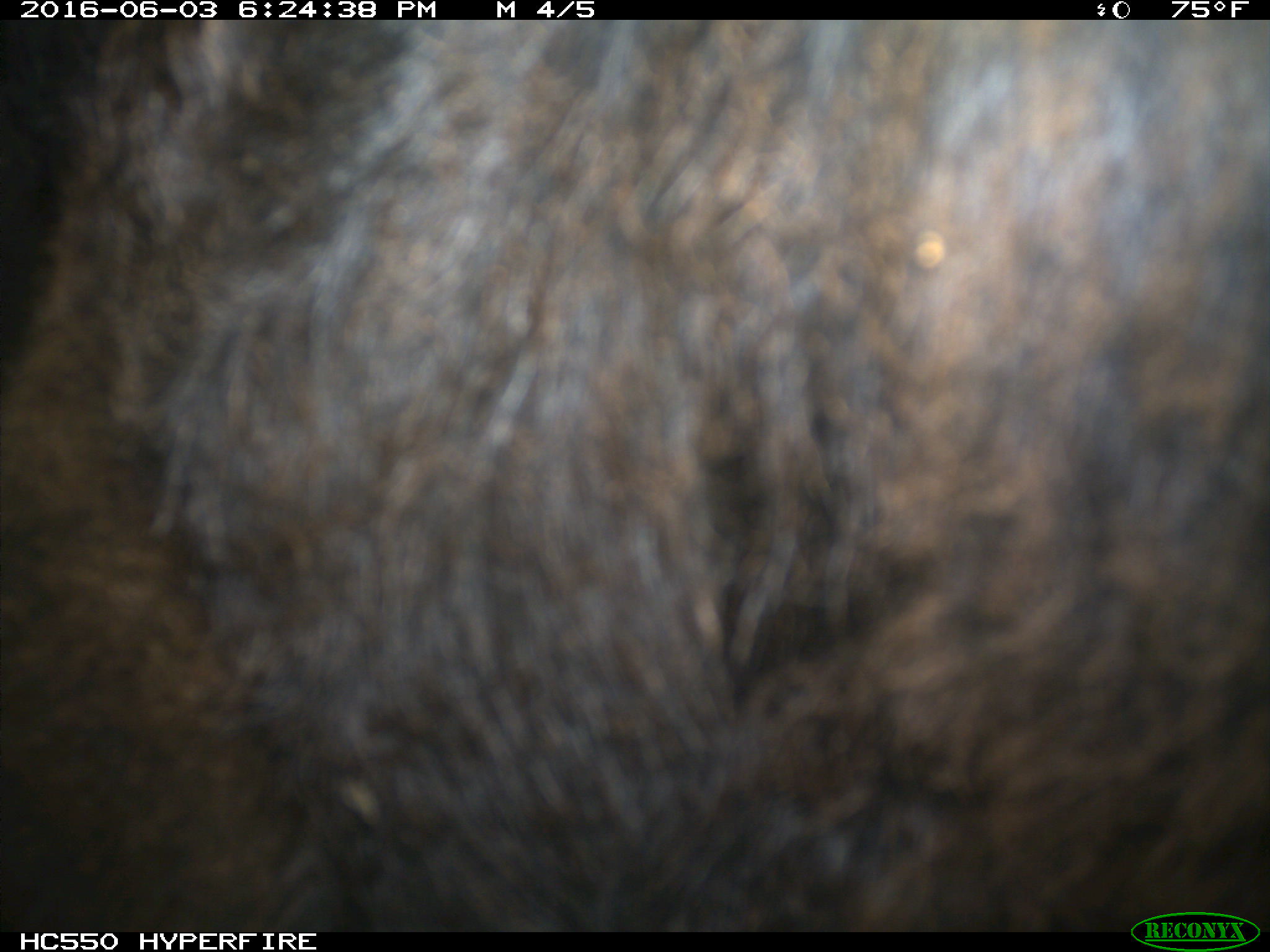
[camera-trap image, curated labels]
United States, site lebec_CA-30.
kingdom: Animalia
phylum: Chordata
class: Mammalia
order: Artiodactyla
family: Bovidae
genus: Bos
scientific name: Bos taurus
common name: domestic cow